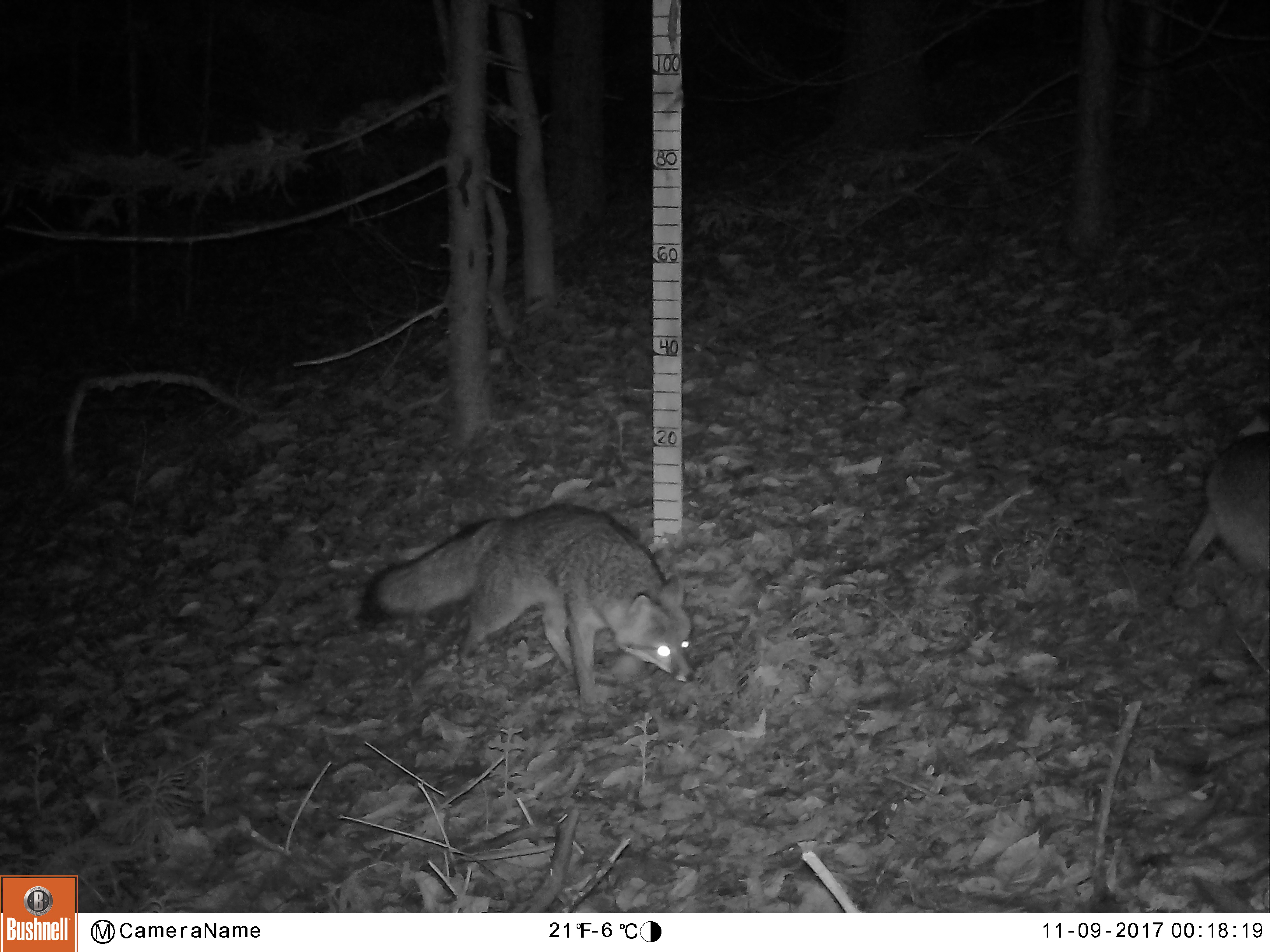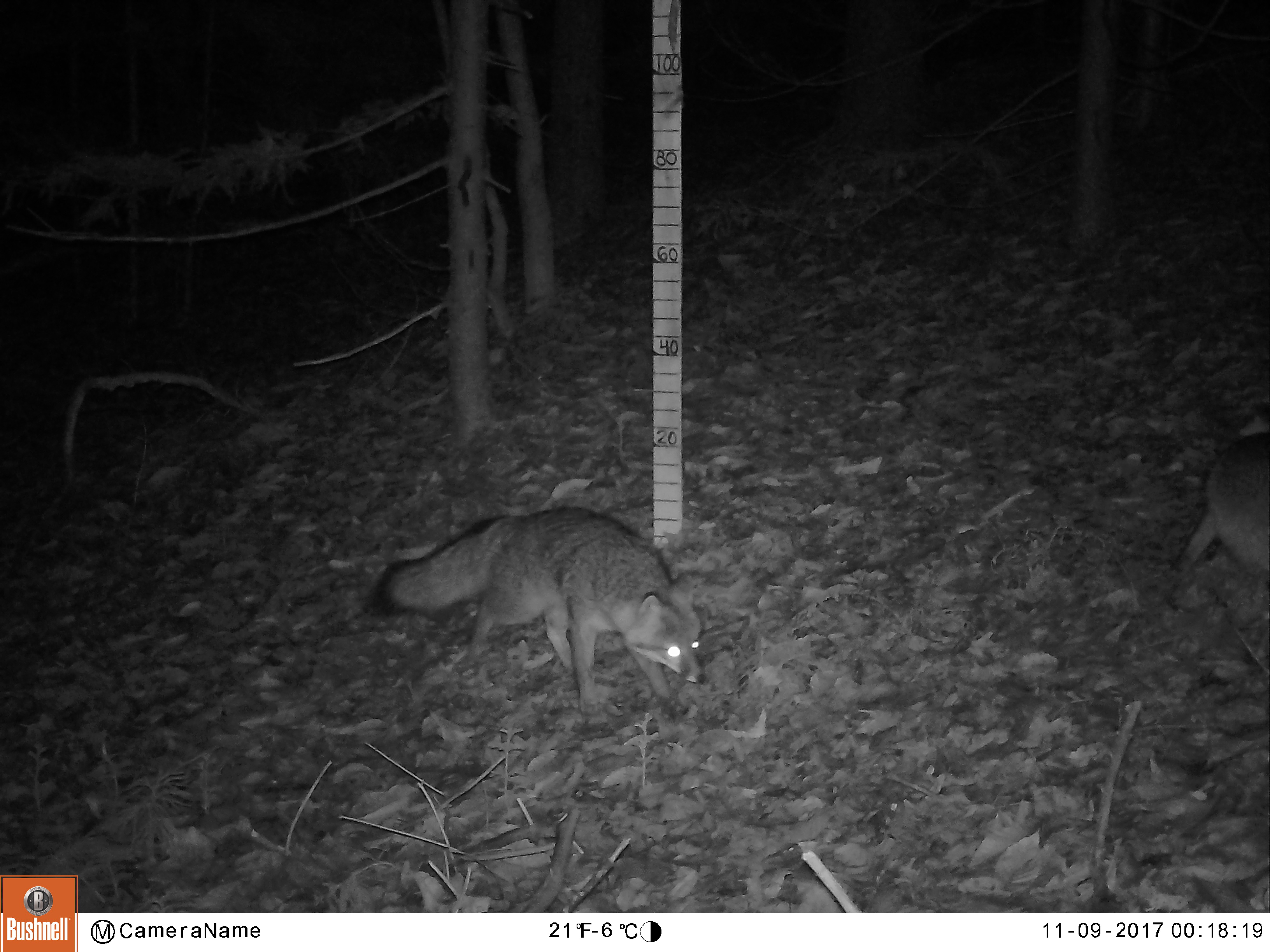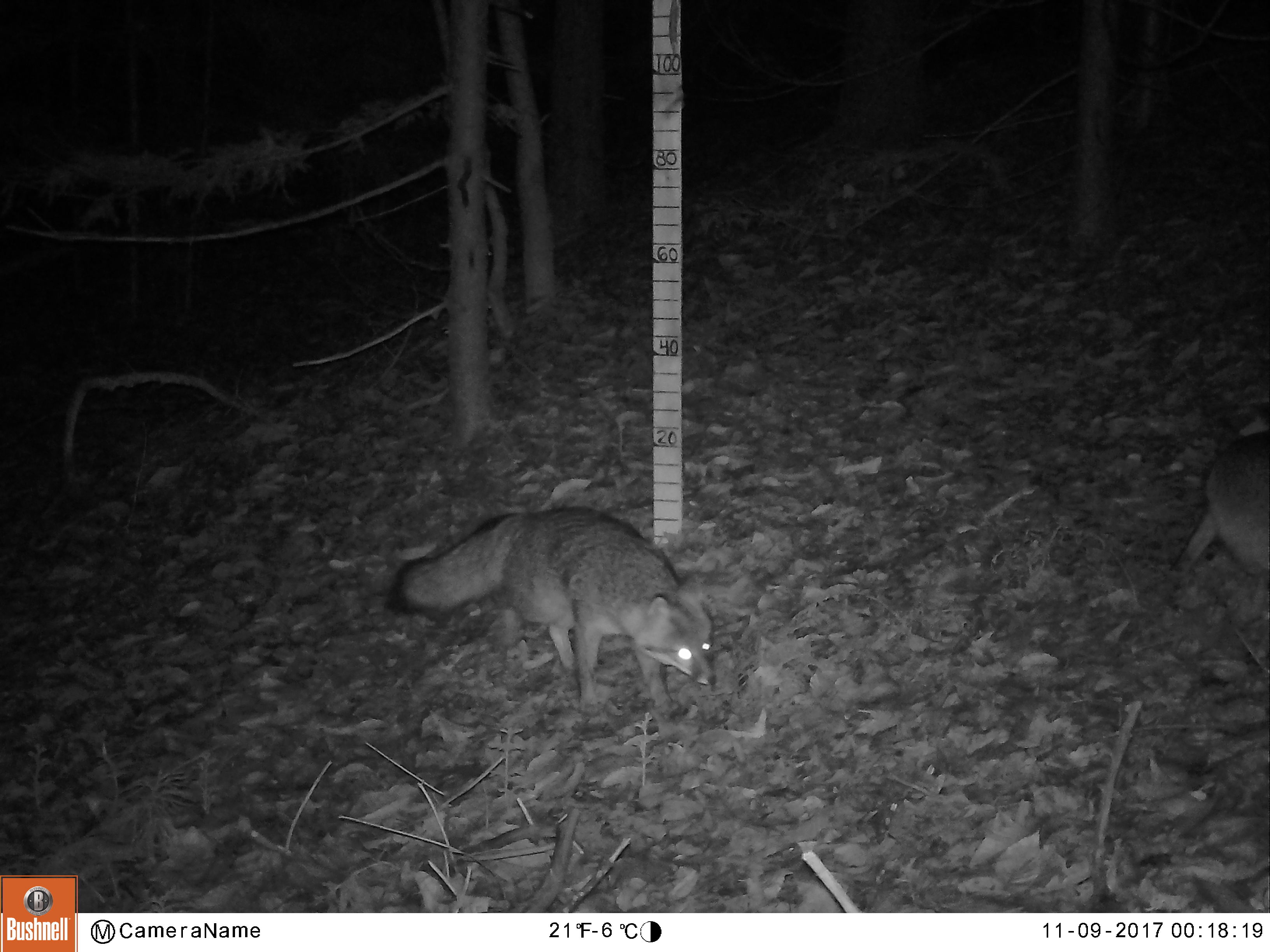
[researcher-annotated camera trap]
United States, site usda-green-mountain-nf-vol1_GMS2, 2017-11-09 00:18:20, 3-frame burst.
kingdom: Animalia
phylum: Chordata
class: Mammalia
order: Carnivora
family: Canidae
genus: Urocyon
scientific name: Urocyon cinereoargenteus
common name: gray fox